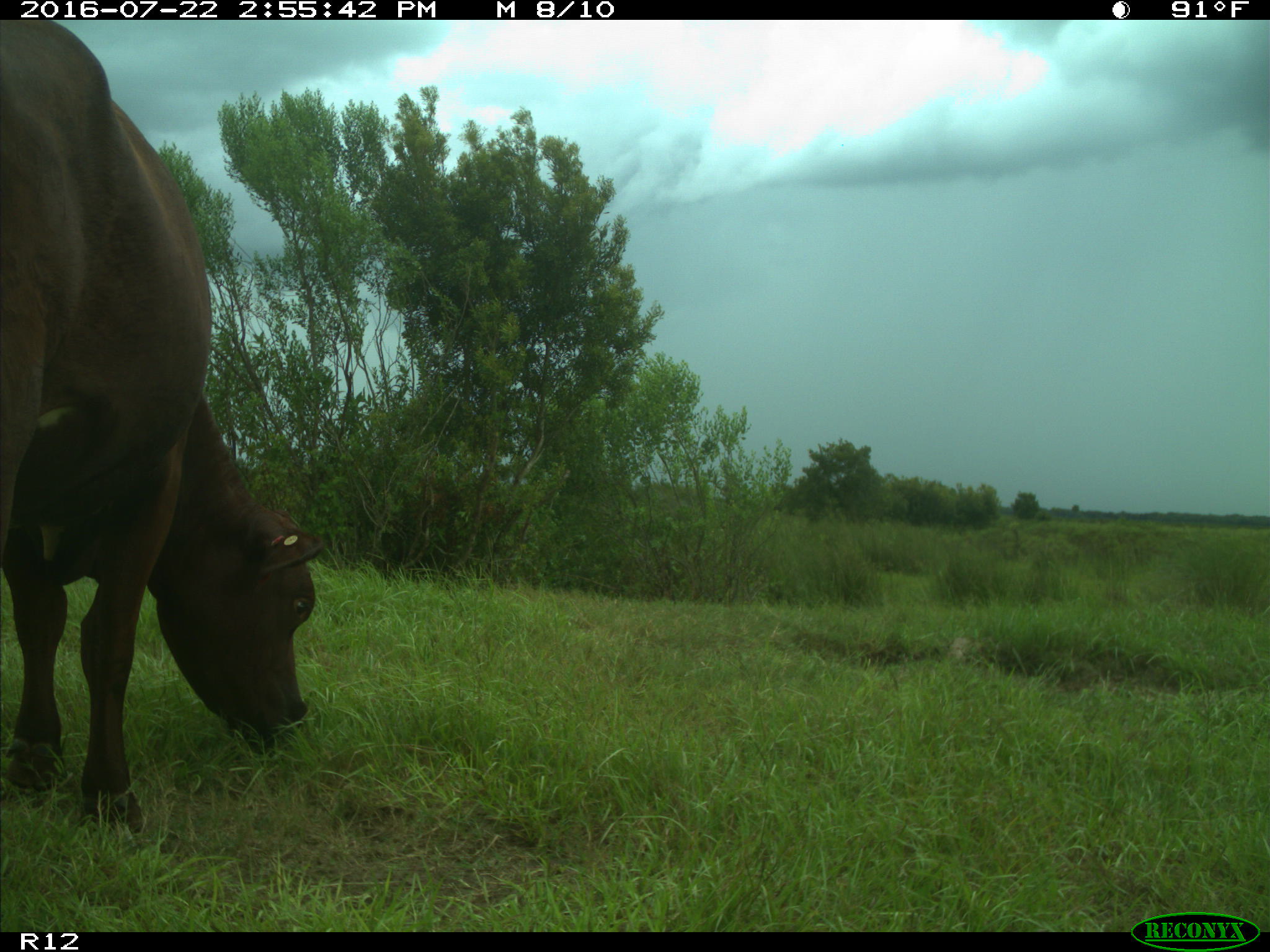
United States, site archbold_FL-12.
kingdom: Animalia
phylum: Chordata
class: Mammalia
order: Artiodactyla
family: Bovidae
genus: Bos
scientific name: Bos taurus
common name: domestic cow